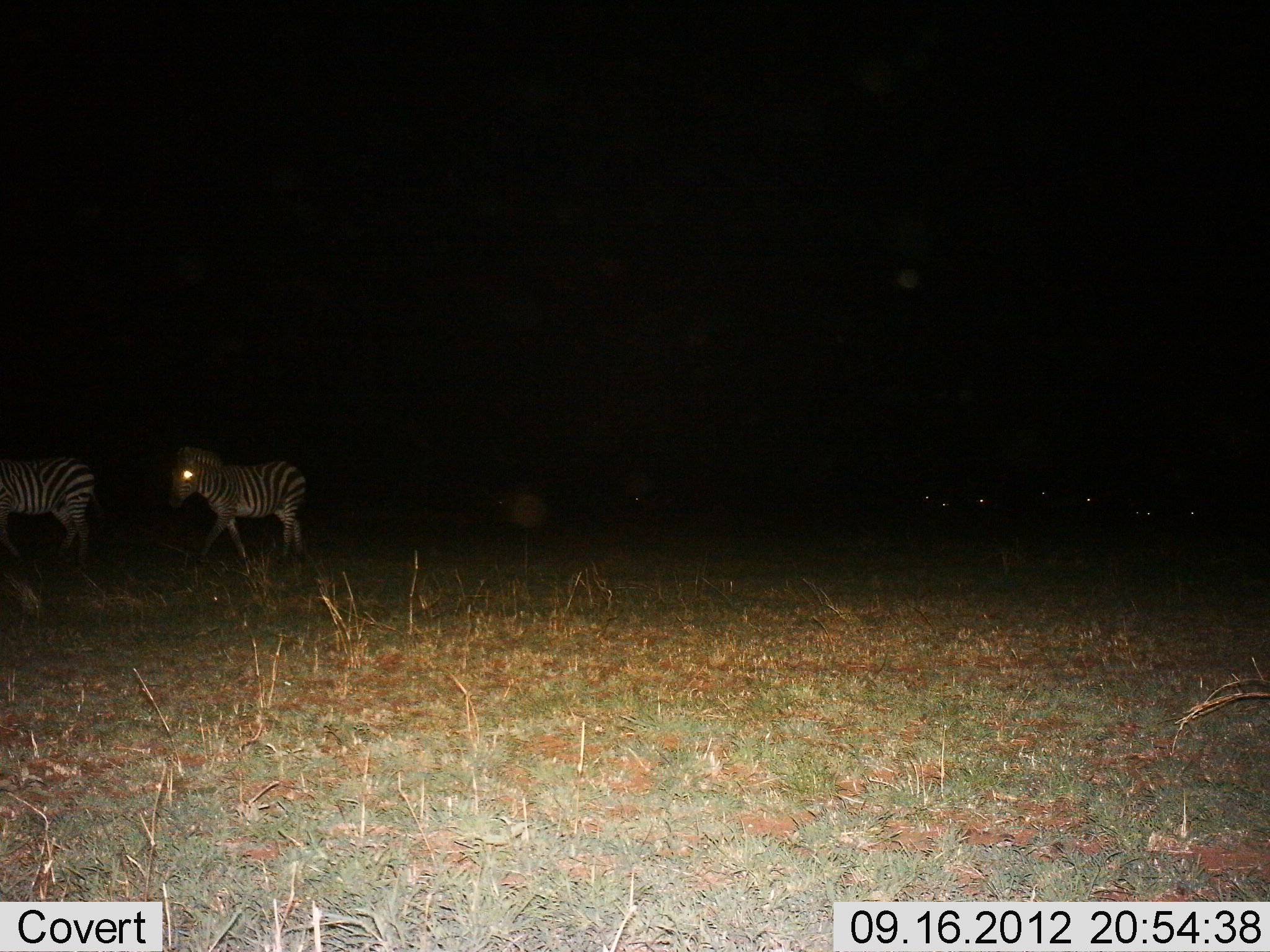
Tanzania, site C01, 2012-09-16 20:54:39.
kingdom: Animalia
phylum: Chordata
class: Mammalia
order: Perissodactyla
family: Equidae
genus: Equus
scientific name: Equus quagga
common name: plains zebra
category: zebra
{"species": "zebra (plains zebra) (Equus quagga)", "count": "2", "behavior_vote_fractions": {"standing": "10%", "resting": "0%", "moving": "100%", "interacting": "0%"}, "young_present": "0%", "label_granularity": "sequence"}